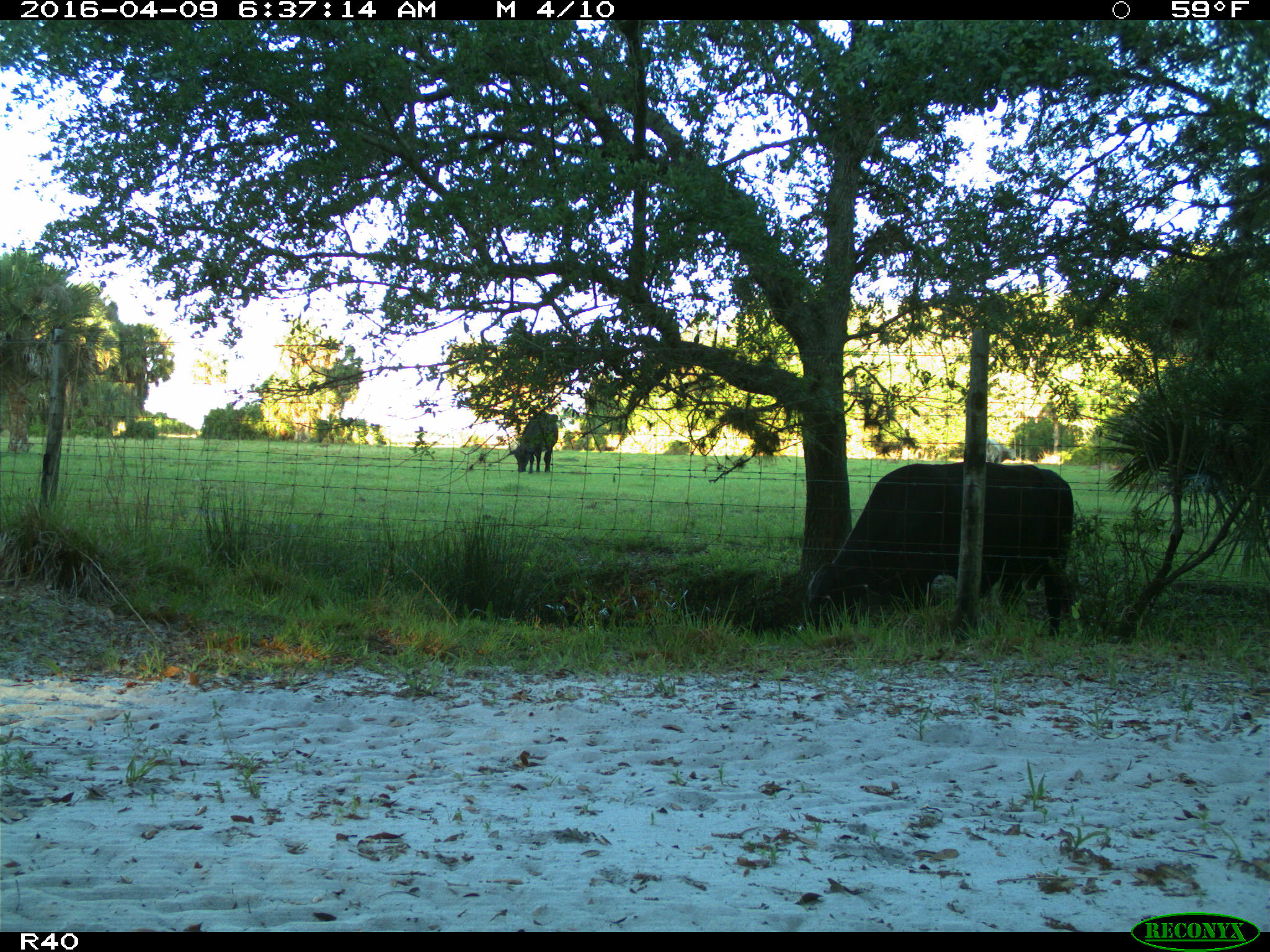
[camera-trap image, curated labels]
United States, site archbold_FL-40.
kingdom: Animalia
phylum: Chordata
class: Mammalia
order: Artiodactyla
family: Bovidae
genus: Bos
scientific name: Bos taurus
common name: domestic cow